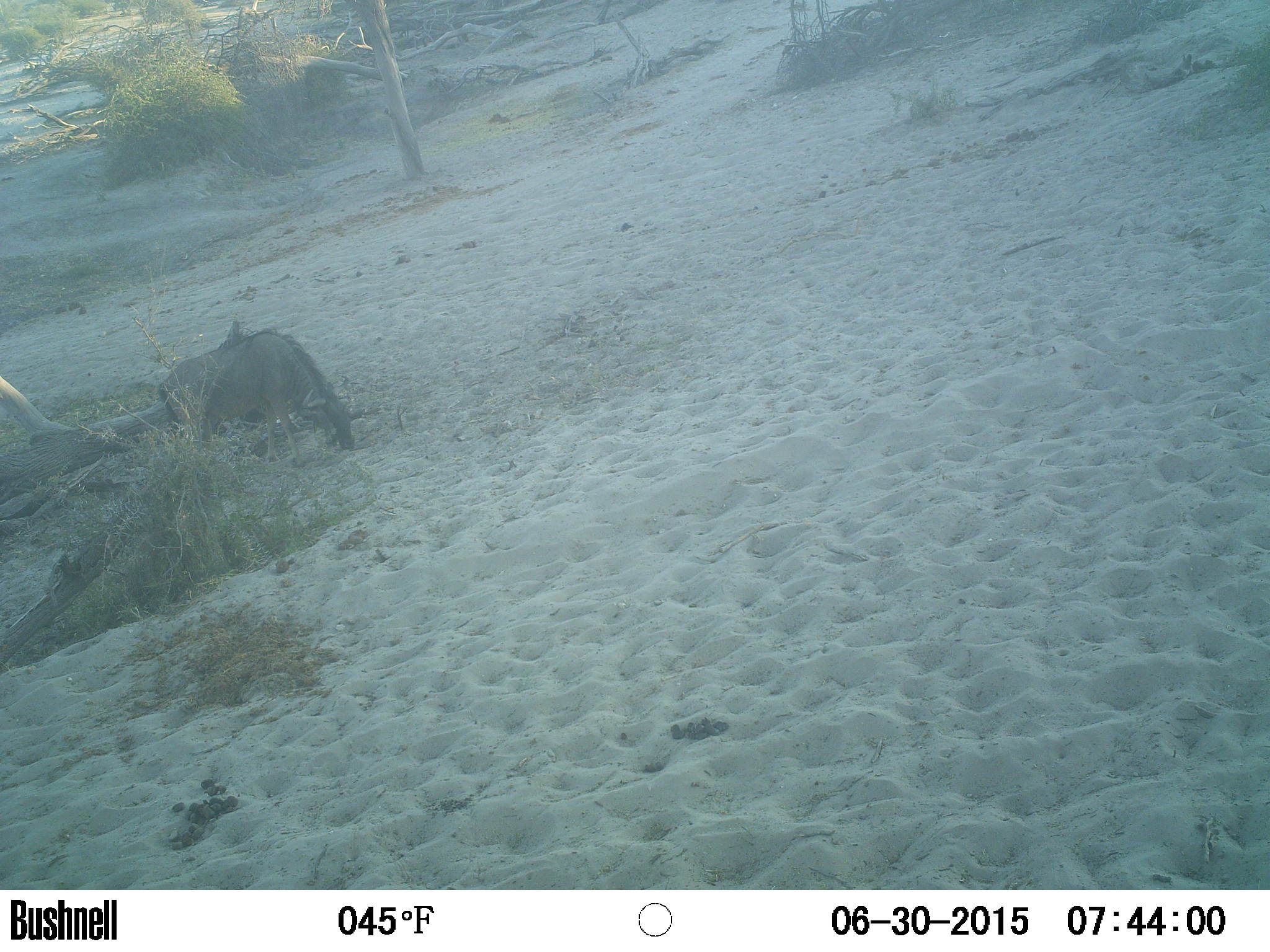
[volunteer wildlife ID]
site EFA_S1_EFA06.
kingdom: Animalia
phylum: Chordata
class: Mammalia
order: Artiodactyla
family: Bovidae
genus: Connochaetes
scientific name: Connochaetes taurinus taurinus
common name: blue wildebeest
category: wildebeestblue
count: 1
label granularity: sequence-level